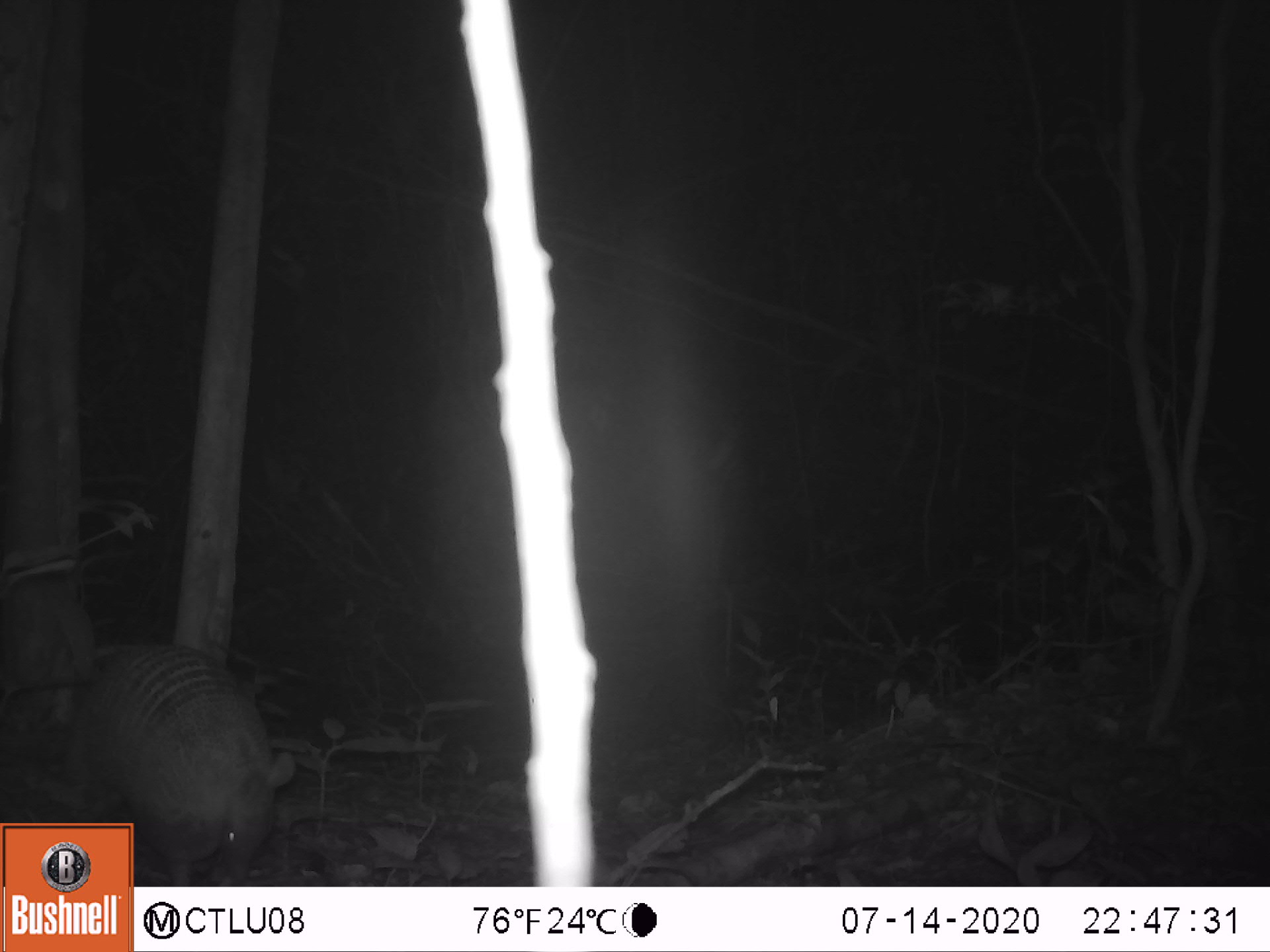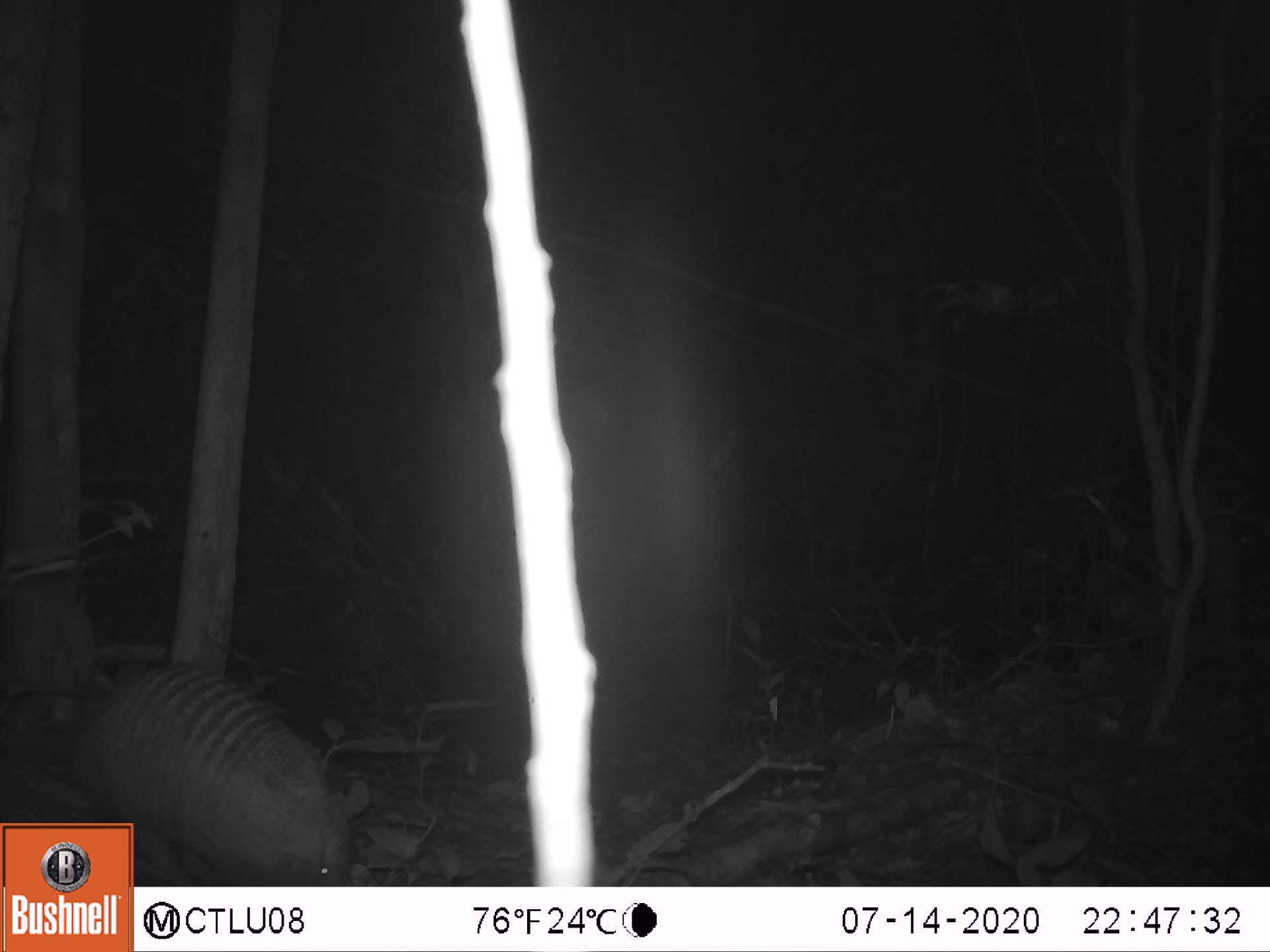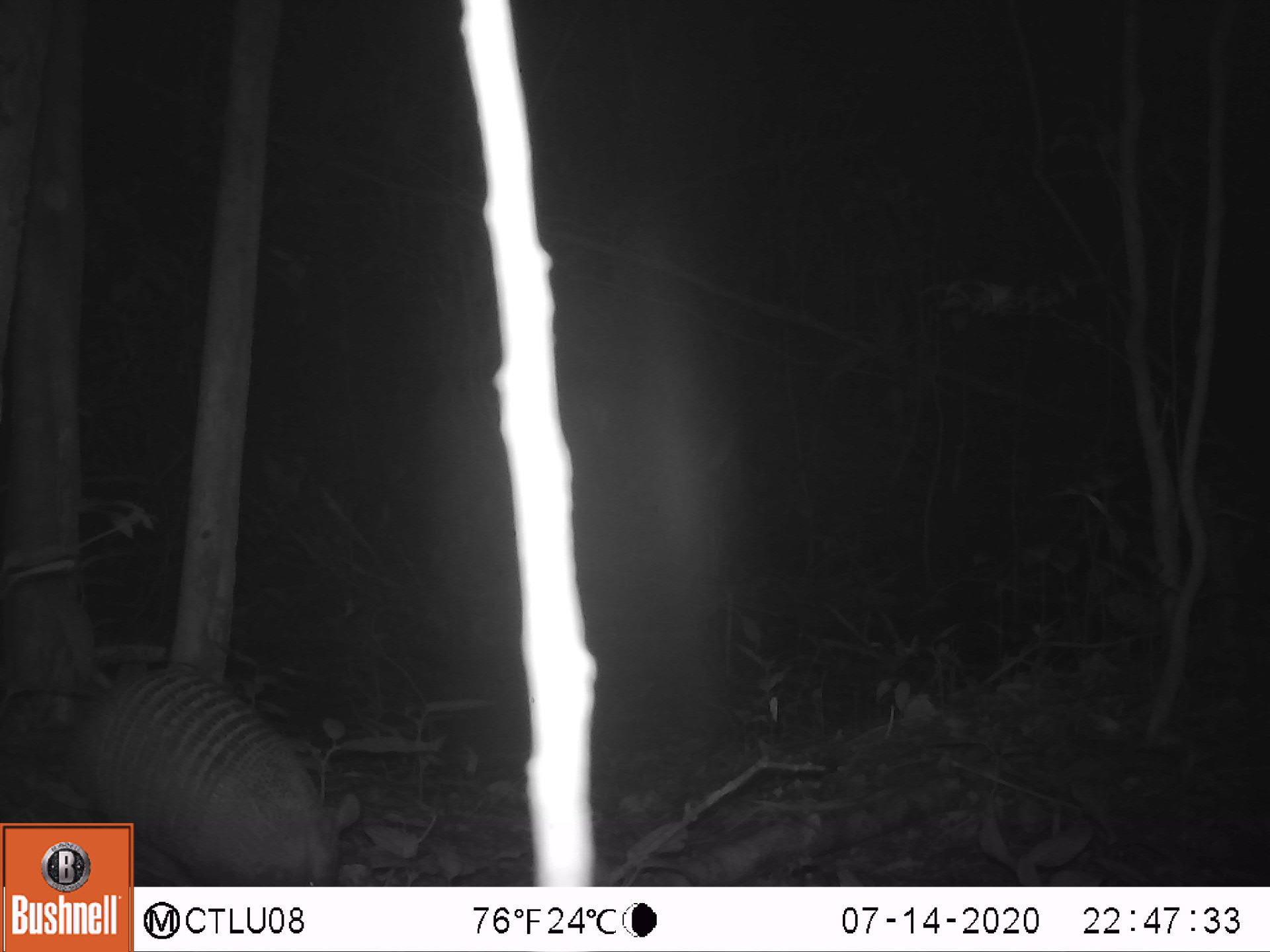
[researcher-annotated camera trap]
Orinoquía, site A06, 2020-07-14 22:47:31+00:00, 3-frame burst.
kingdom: Animalia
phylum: Chordata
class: Mammalia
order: Cingulata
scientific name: Cingulata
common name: armadillo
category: unknown armadillo